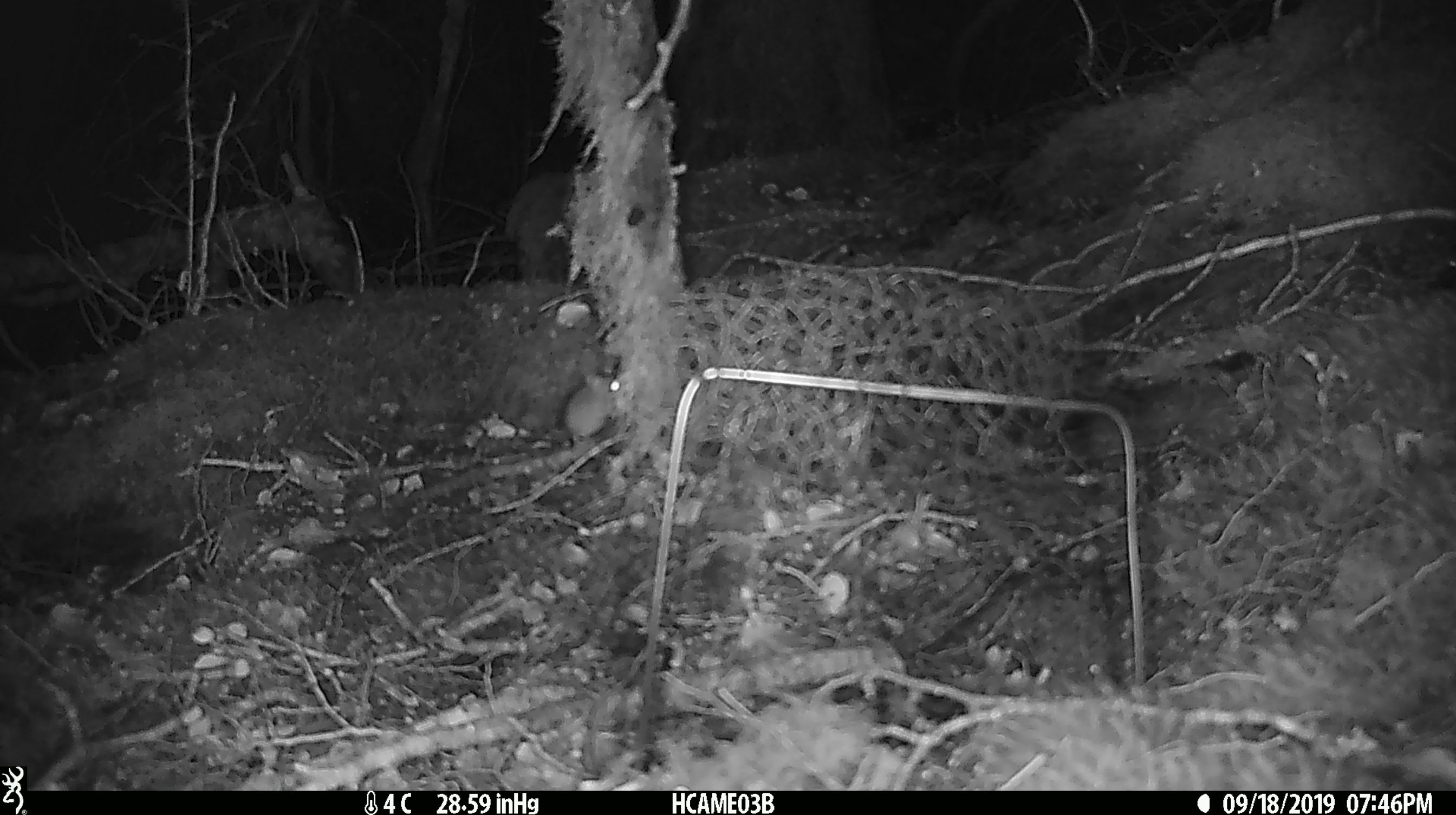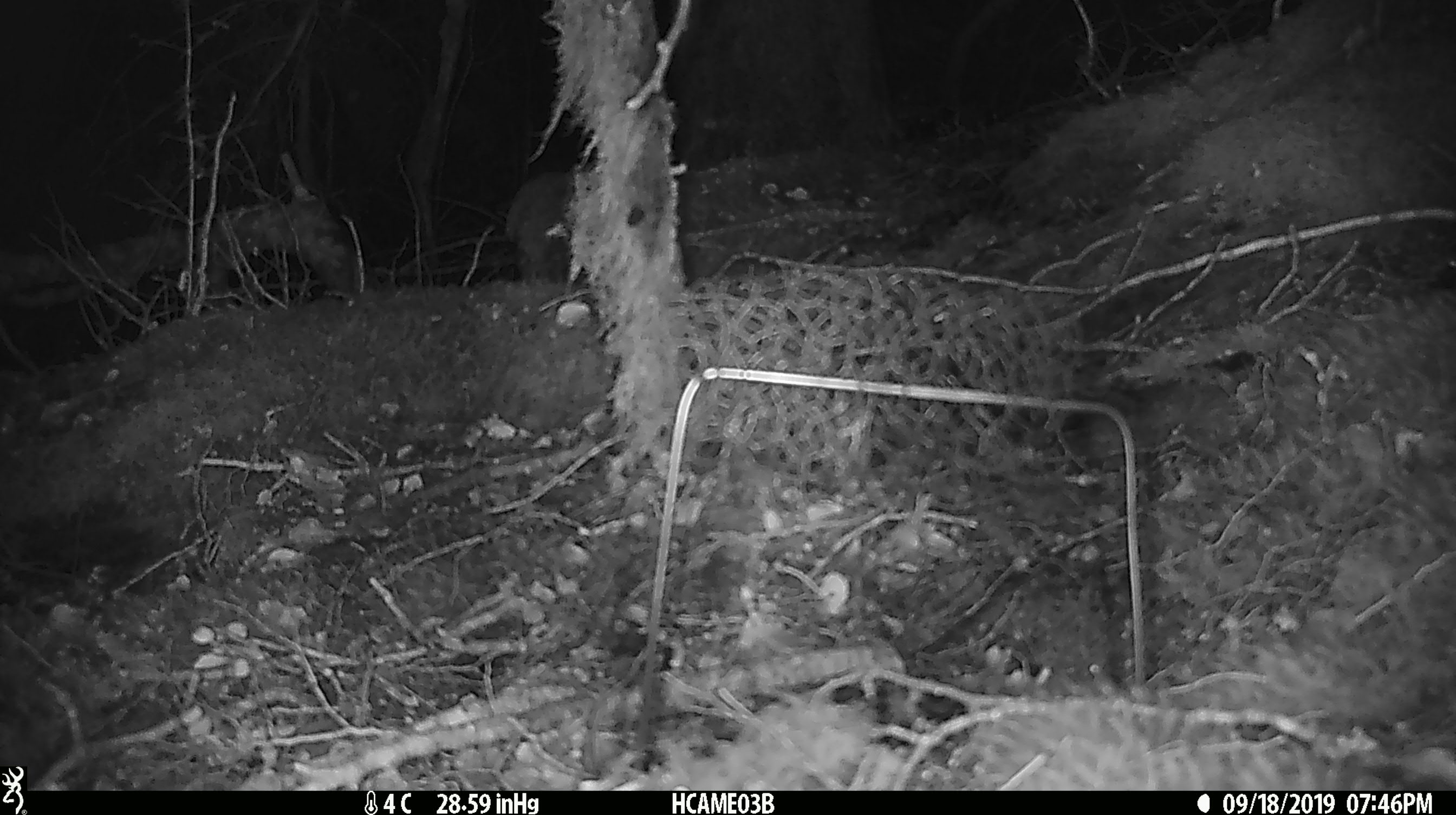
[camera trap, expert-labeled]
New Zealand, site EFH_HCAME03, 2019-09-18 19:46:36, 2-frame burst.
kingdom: Animalia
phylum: Chordata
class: Mammalia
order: Rodentia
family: Muridae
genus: Mus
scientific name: Mus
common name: mouse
Mouse (Mus).